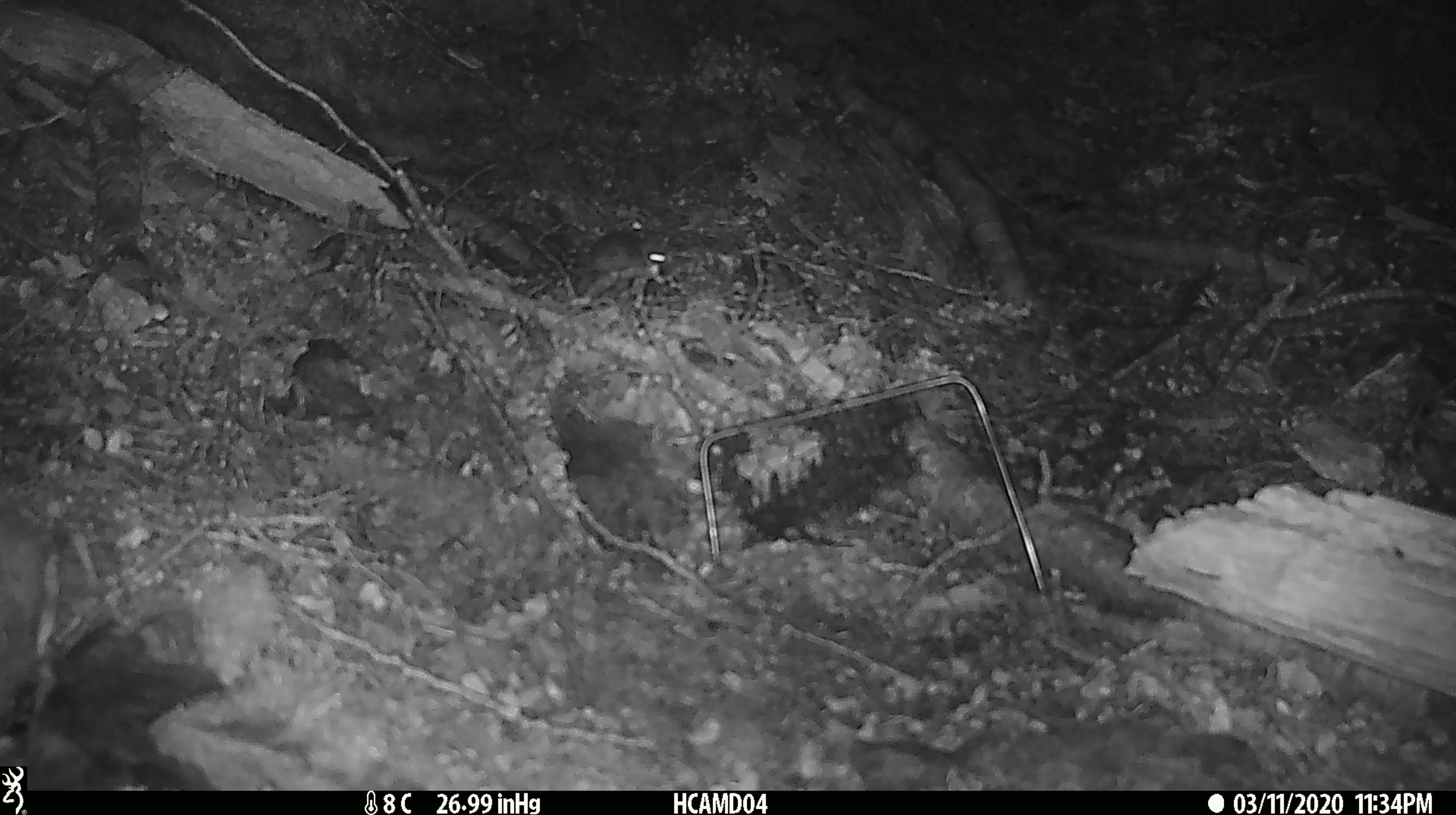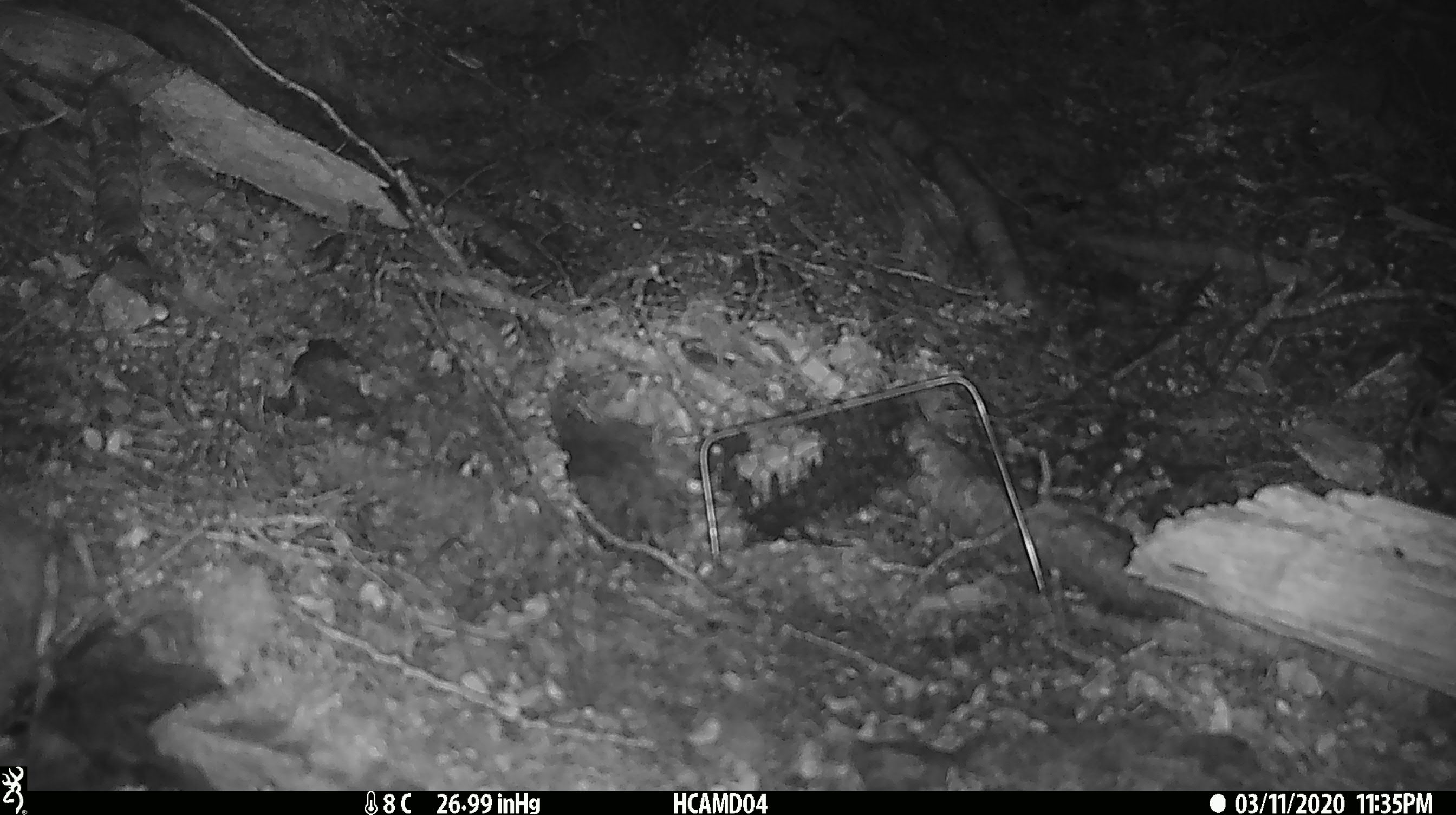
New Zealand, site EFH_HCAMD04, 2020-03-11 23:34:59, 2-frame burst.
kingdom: Animalia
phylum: Chordata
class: Mammalia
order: Rodentia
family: Muridae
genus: Mus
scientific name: Mus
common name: mouse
Mouse (Mus).